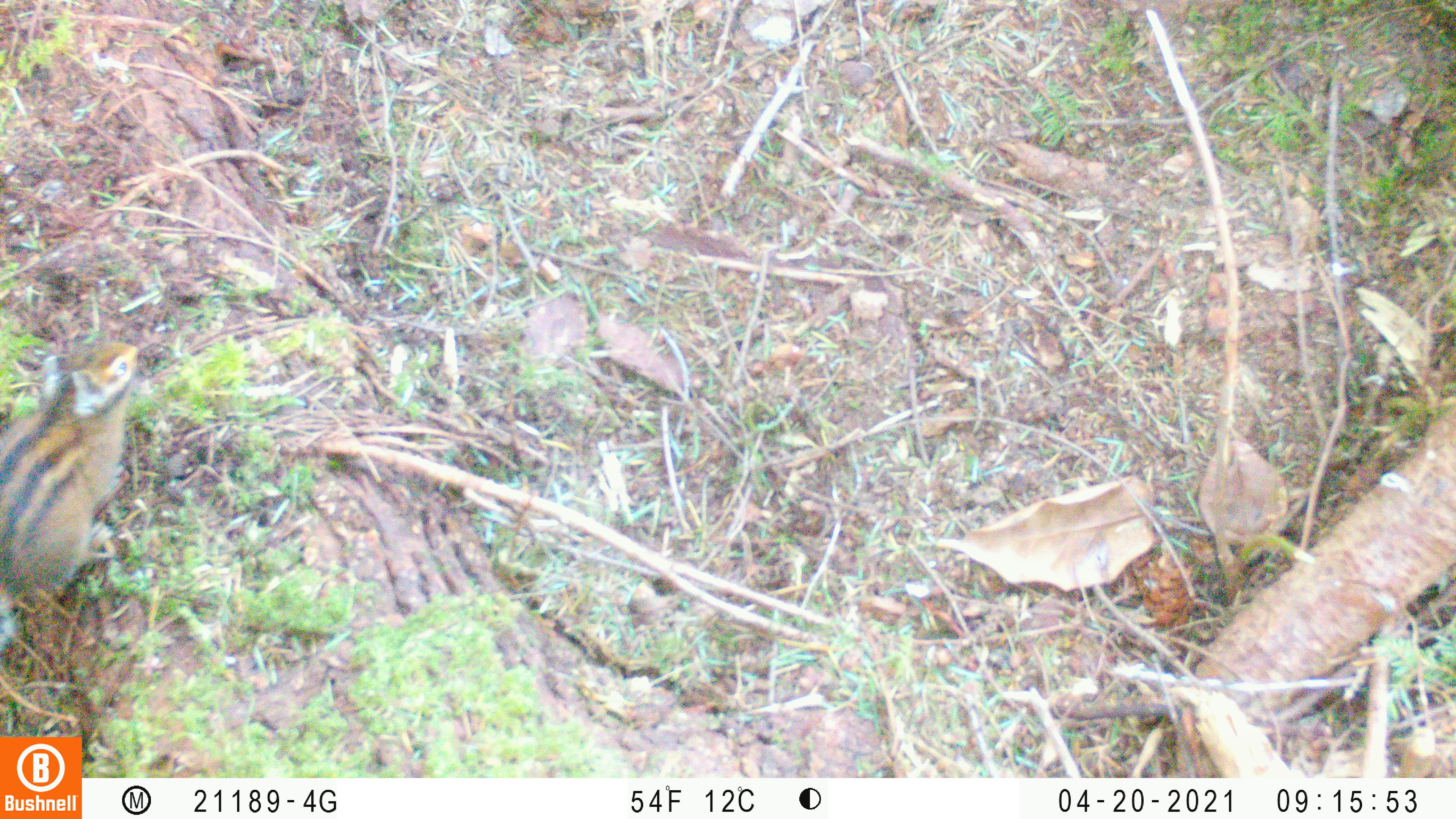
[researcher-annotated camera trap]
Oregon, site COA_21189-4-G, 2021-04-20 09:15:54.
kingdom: Animalia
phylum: Chordata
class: Mammalia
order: Rodentia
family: Sciuridae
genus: Neotamias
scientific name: Neotamias townsendii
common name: townsend's chipmunk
Townsend's chipmunk (Neotamias townsendii).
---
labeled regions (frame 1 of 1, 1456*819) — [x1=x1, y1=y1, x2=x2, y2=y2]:
townsend's chipmunk: [x1=0, y1=337, x2=149, y2=622]